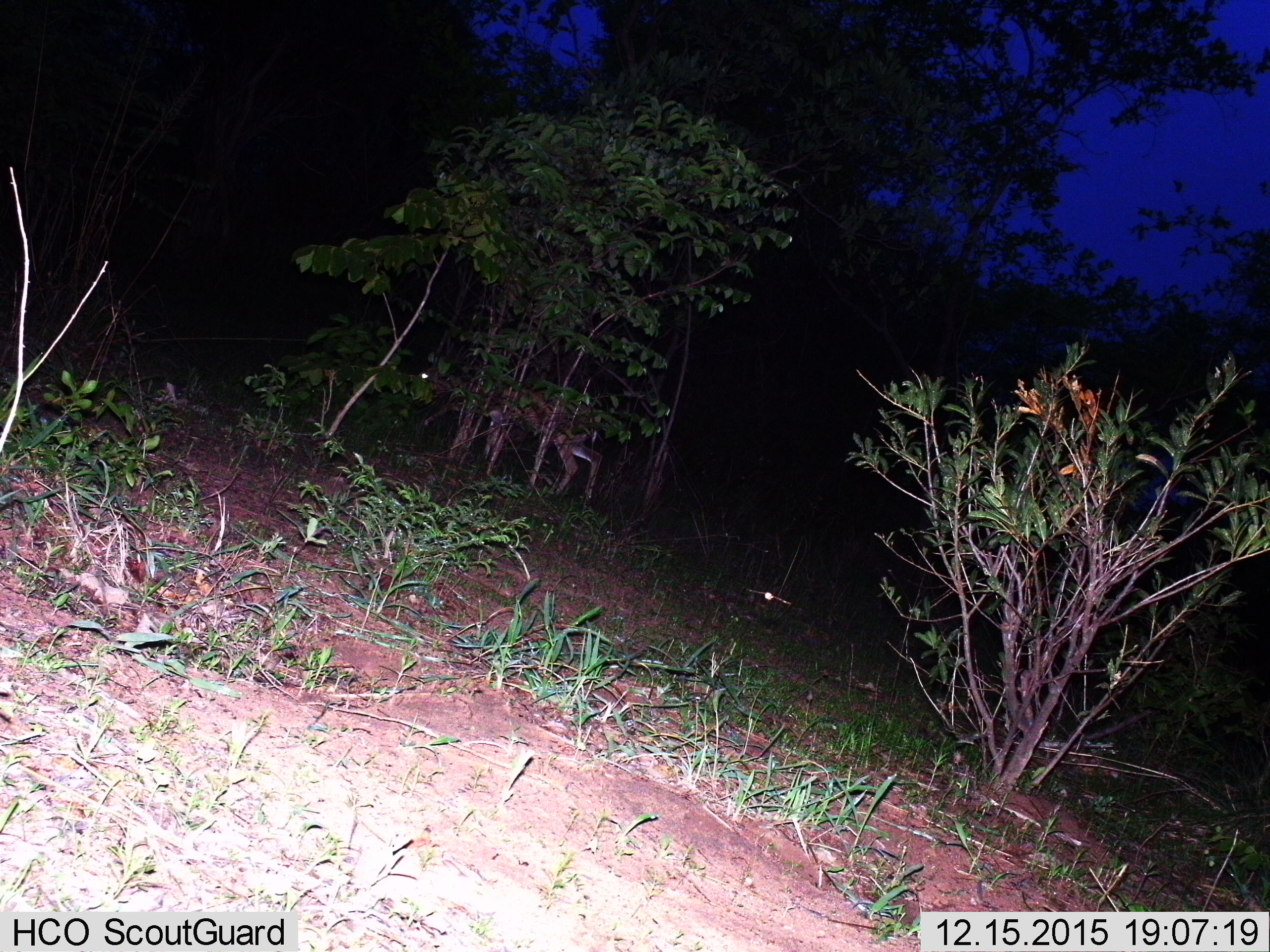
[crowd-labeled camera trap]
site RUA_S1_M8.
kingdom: Animalia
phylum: Chordata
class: Mammalia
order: Artiodactyla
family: Bovidae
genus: Sylvicapra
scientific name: Sylvicapra grimmia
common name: common duiker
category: duikercommongrey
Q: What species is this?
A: Duikercommongrey (common duiker) (Sylvicapra grimmia).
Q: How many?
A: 1.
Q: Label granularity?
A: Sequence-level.